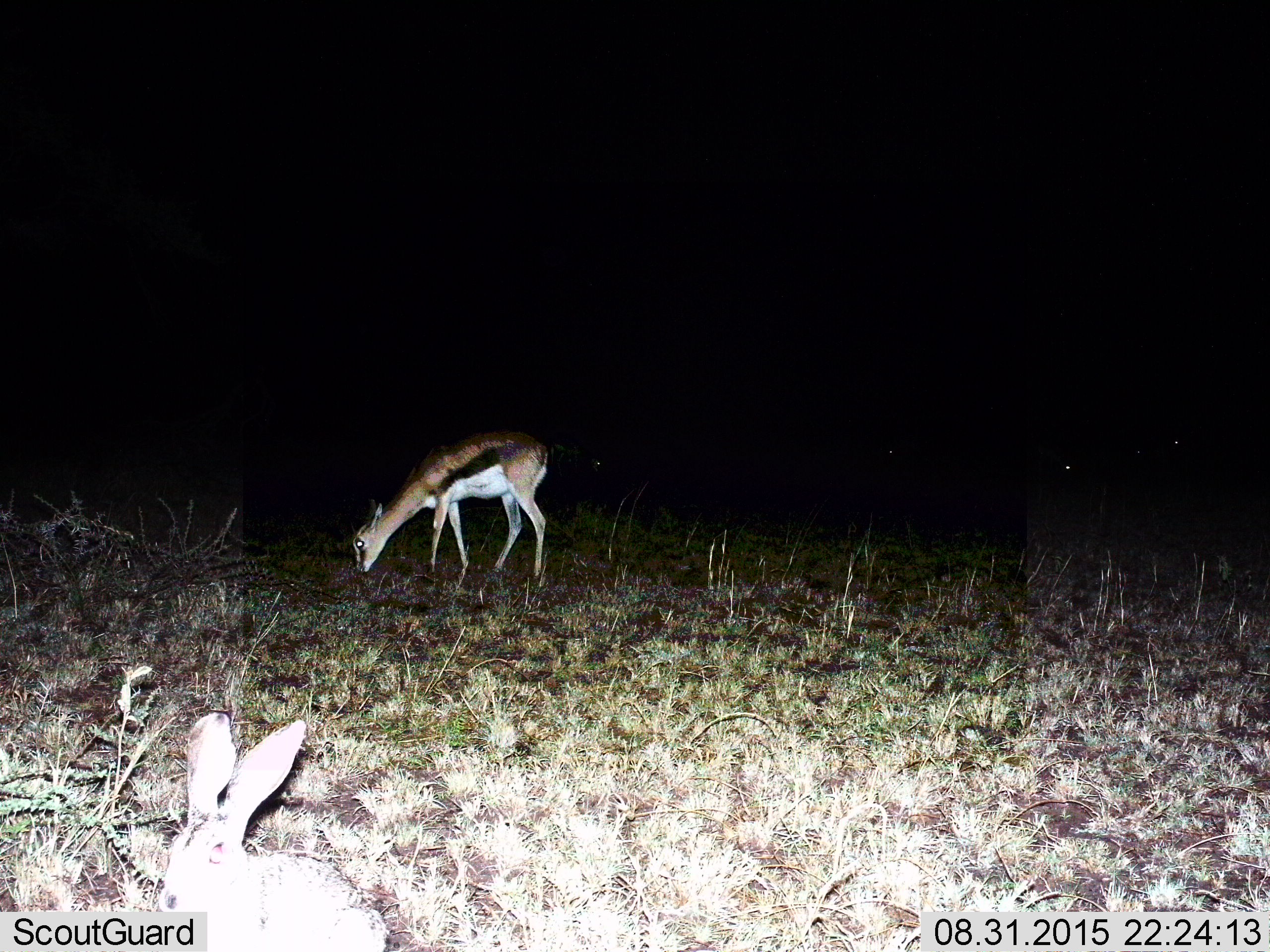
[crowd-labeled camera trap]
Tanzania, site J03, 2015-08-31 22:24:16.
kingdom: Animalia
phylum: Chordata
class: Mammalia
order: Artiodactyla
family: Bovidae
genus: Eudorcas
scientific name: Eudorcas thomsonii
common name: thomson's gazelle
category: gazellethomsons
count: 4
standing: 20%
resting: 0%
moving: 0%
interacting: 0%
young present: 10%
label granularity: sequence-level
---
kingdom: Animalia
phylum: Chordata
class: Mammalia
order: Lagomorpha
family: Leporidae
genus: Lepus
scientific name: Lepus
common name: hare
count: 1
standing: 70%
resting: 30%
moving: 0%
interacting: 0%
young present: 0%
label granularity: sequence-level